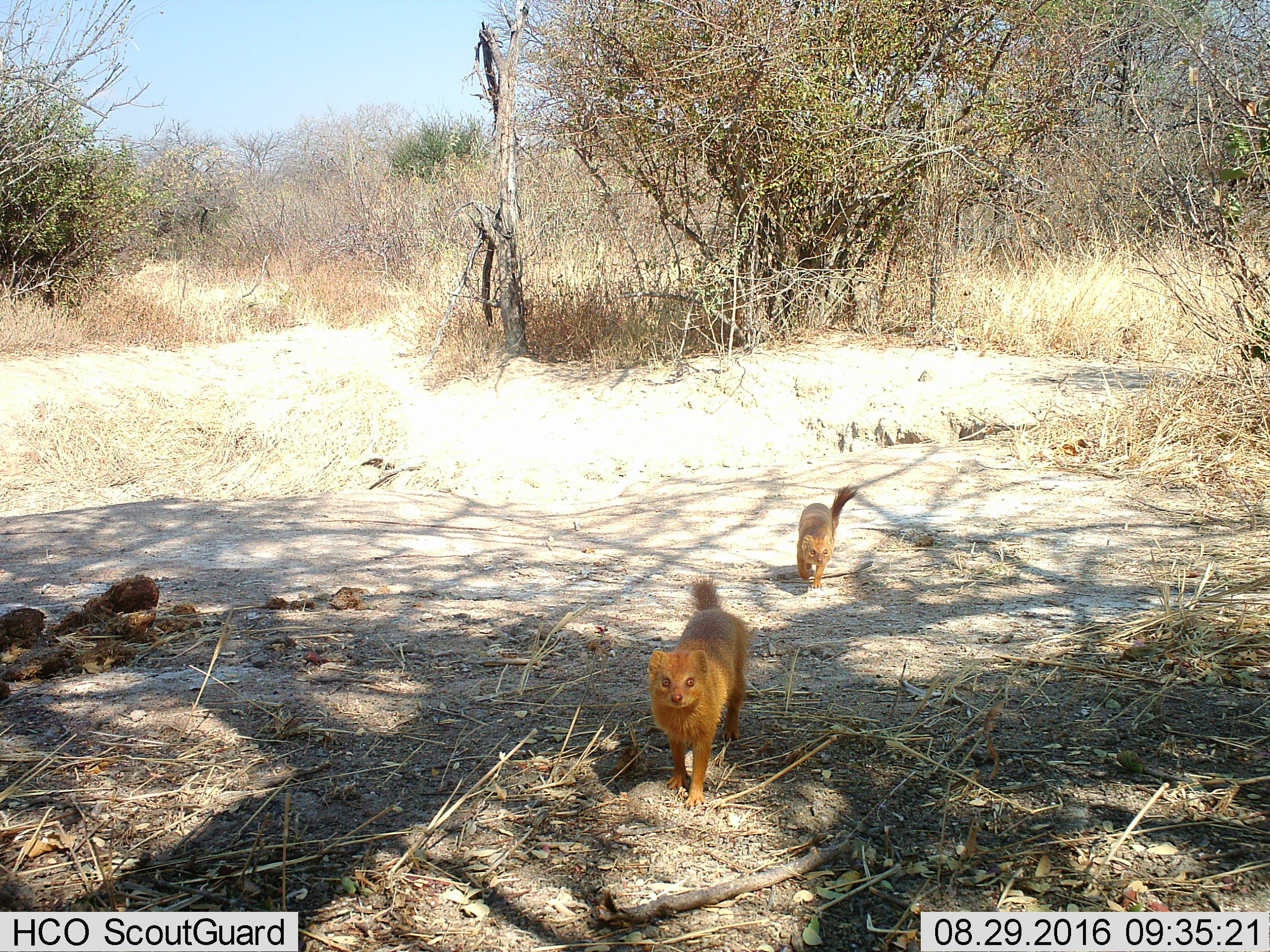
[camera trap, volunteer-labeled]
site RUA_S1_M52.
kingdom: Animalia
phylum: Chordata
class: Mammalia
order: Carnivora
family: Herpestidae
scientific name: Herpestidae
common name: mongoose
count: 2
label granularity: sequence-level